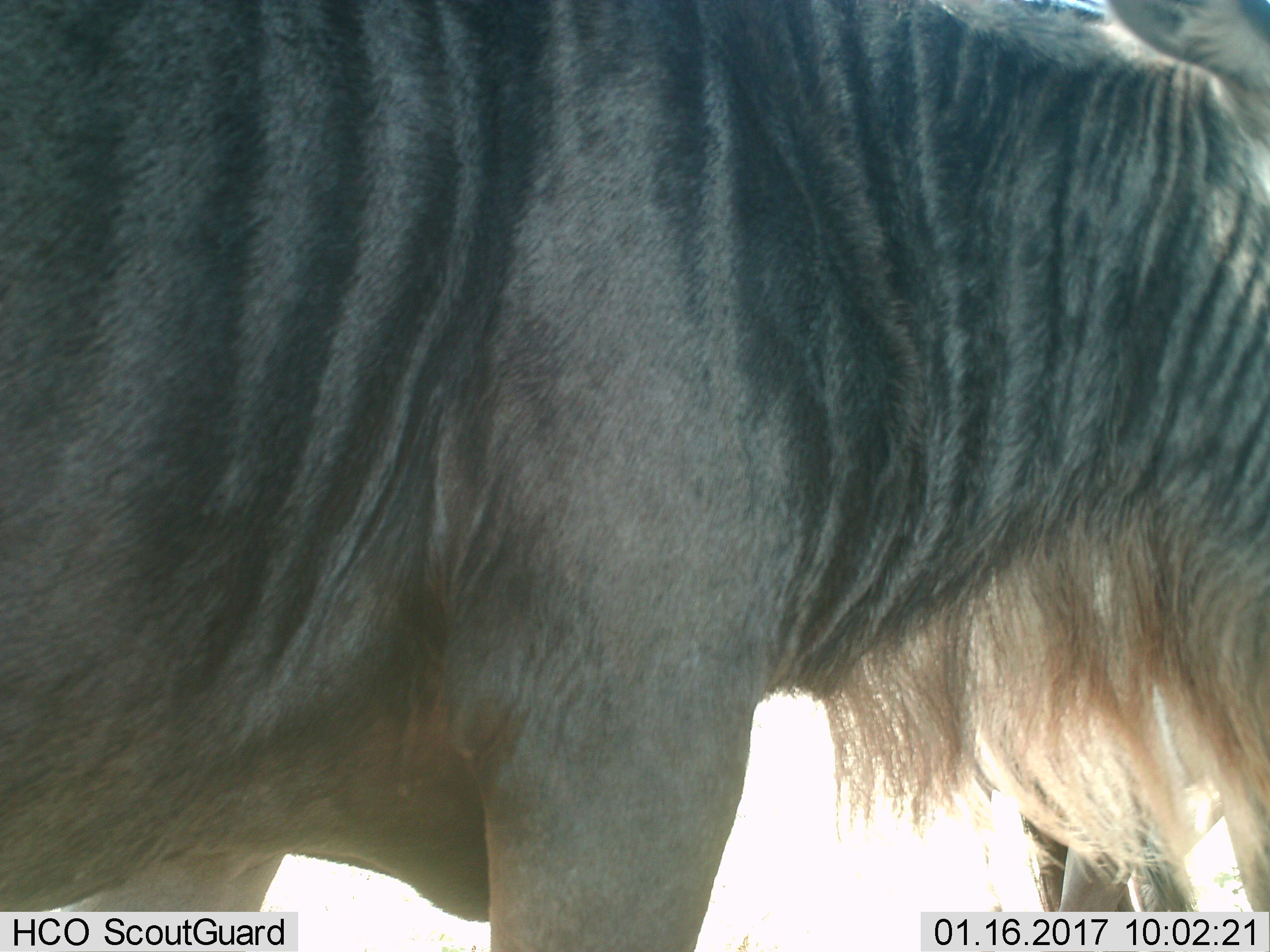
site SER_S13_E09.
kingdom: Animalia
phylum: Chordata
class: Mammalia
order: Artiodactyla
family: Bovidae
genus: Connochaetes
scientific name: Connochaetes taurinus taurinus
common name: blue wildebeest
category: wildebeestblue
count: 1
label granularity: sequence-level